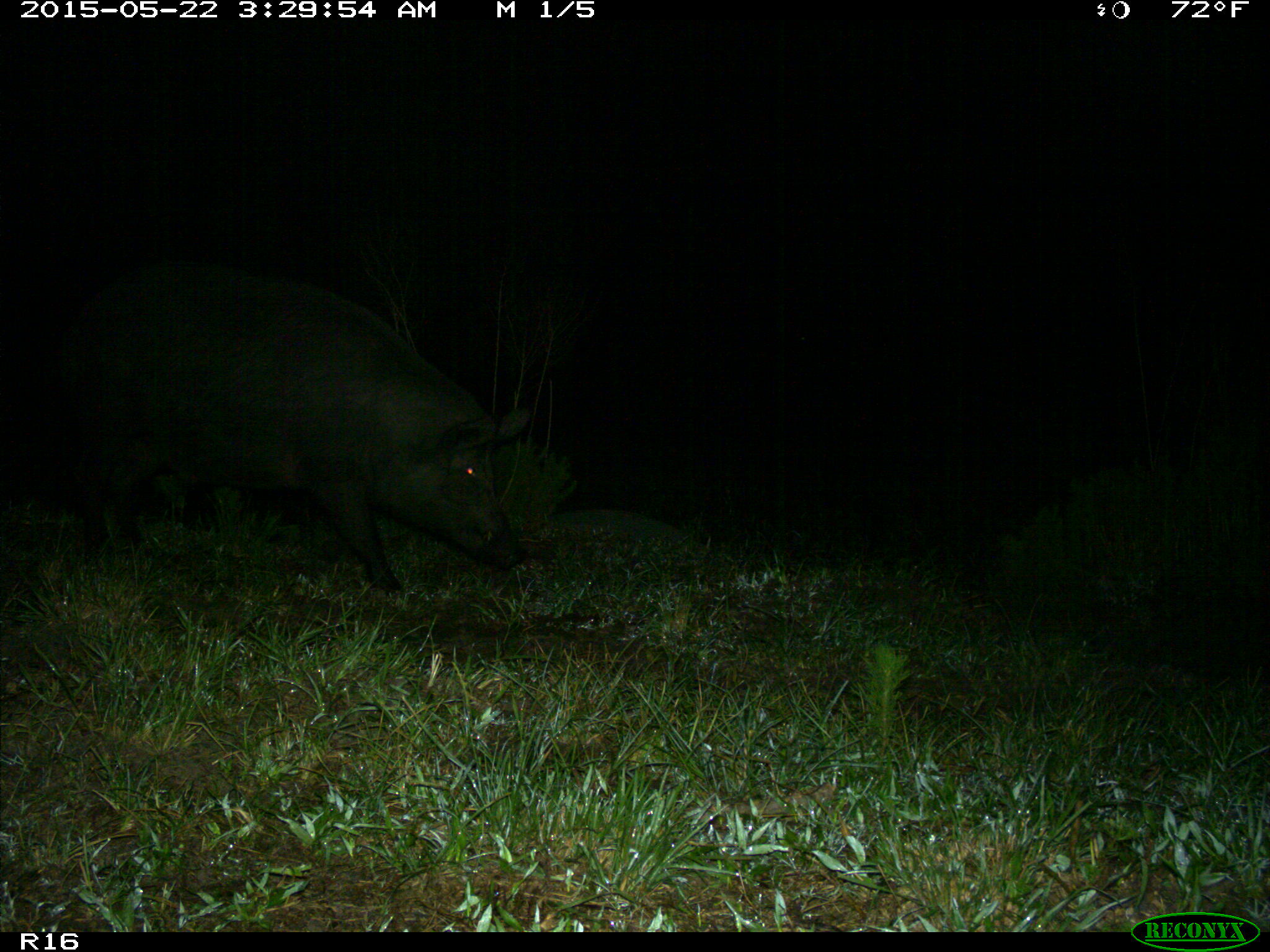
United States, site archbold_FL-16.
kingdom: Animalia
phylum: Chordata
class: Mammalia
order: Artiodactyla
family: Suidae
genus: Sus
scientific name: Sus scrofa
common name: wild boar